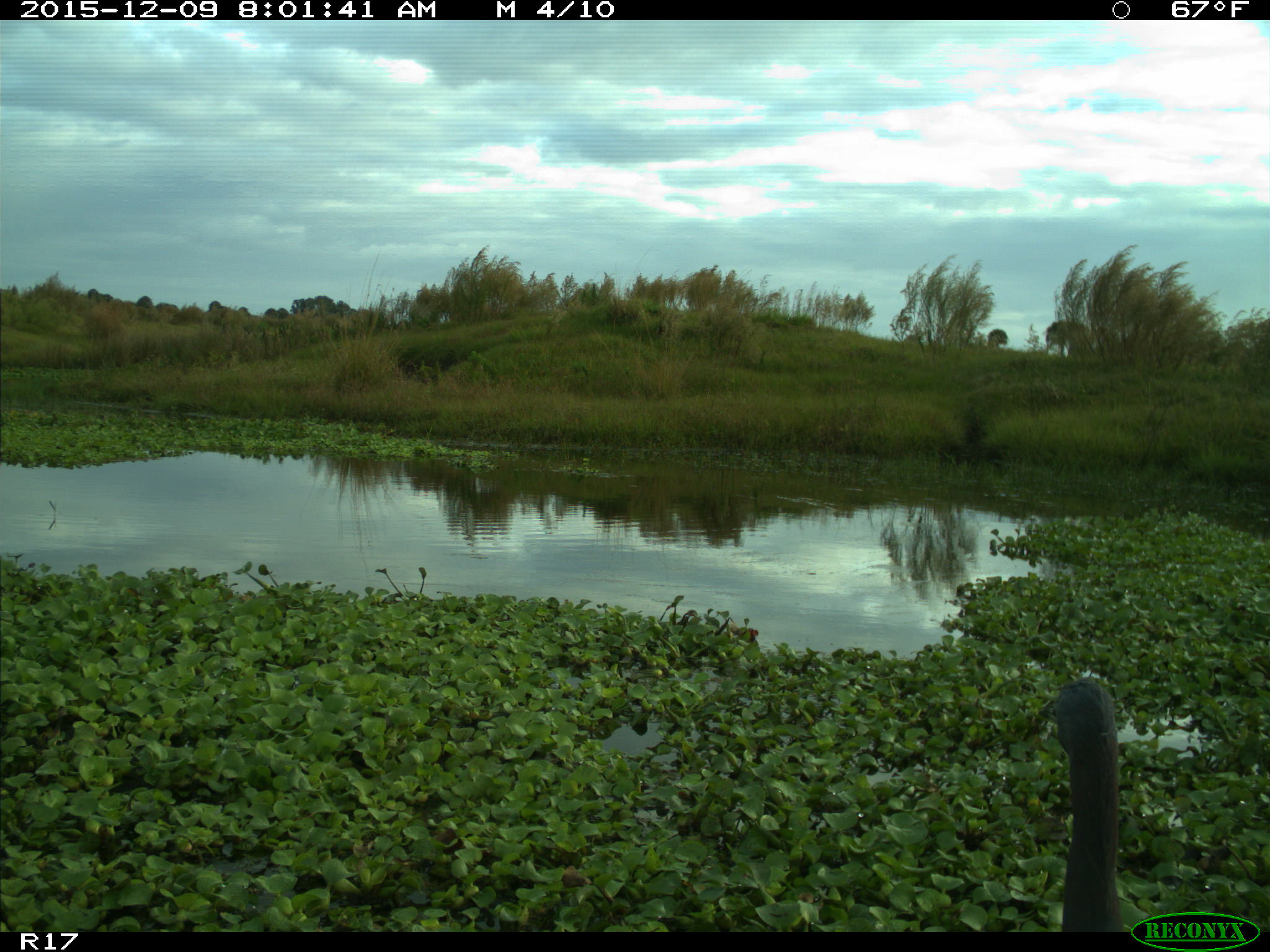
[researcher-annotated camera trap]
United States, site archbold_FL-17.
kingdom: Animalia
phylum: Chordata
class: Aves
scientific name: Aves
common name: birds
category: unidentified bird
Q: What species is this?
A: Unidentified bird (birds) (Aves).